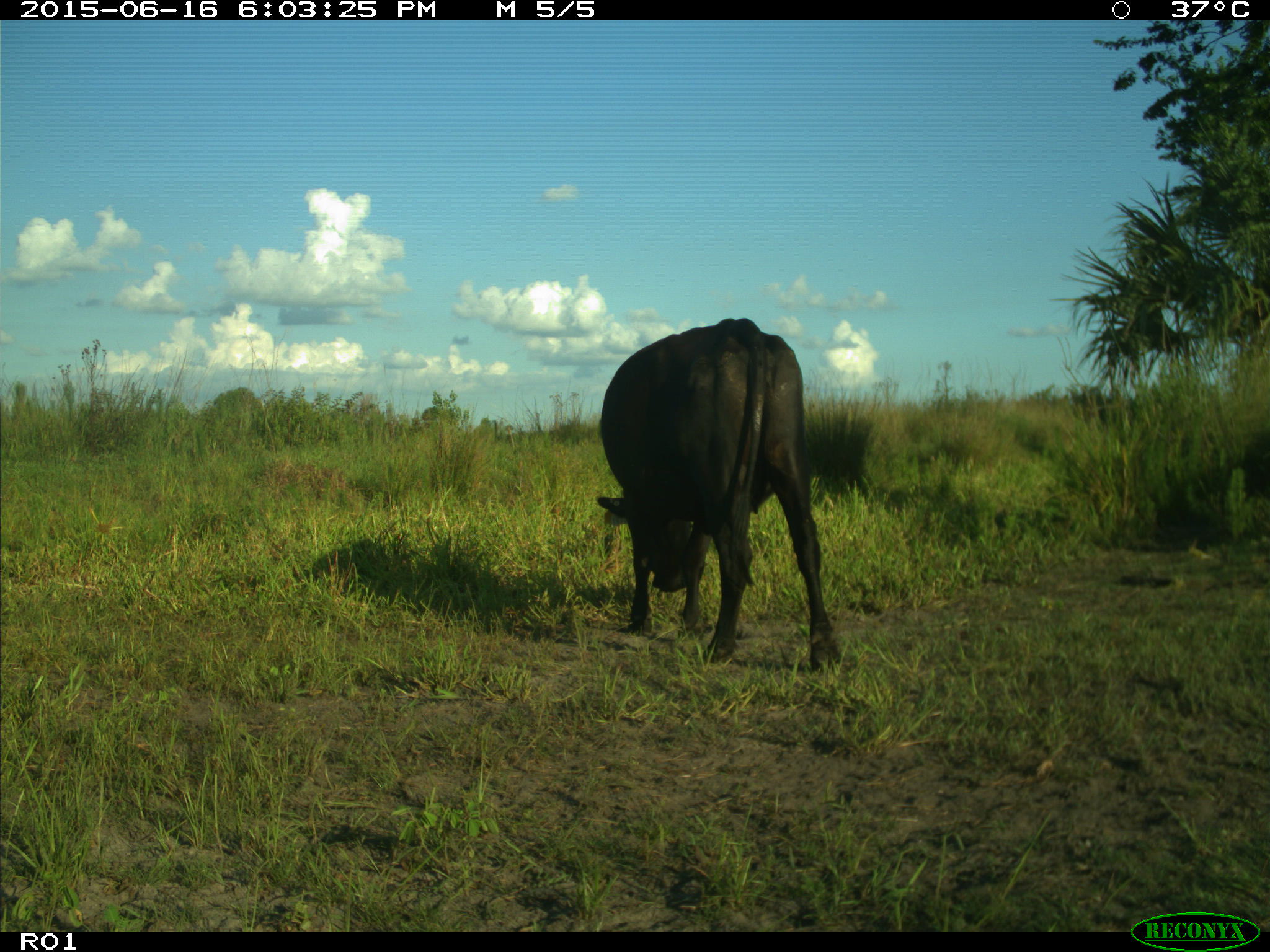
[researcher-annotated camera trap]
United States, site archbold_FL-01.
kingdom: Animalia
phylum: Chordata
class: Mammalia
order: Artiodactyla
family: Bovidae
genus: Bos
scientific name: Bos taurus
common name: domestic cow